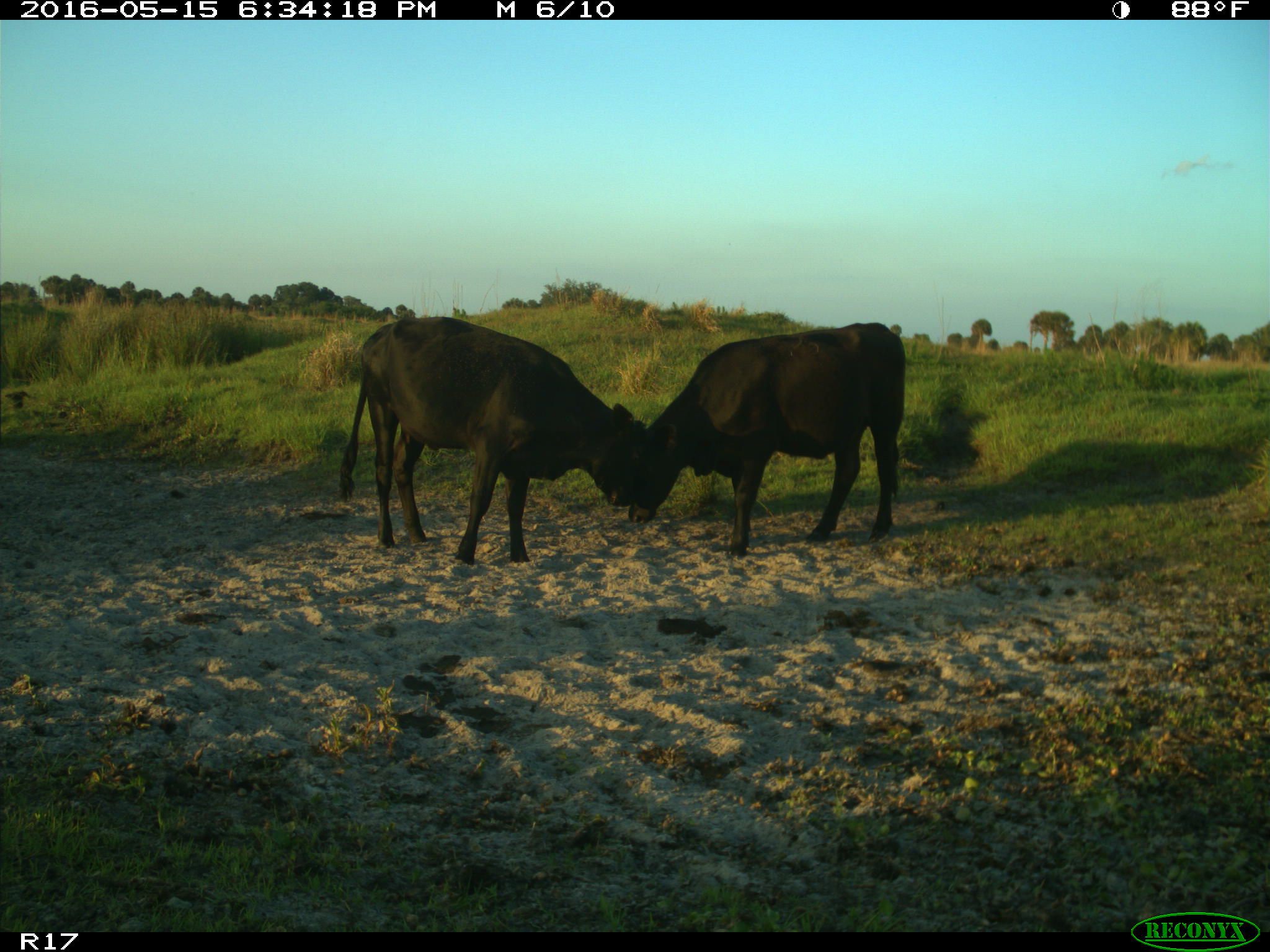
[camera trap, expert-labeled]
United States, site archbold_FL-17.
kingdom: Animalia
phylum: Chordata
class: Mammalia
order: Artiodactyla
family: Bovidae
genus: Bos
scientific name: Bos taurus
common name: domestic cow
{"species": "Bos taurus (domestic cow)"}